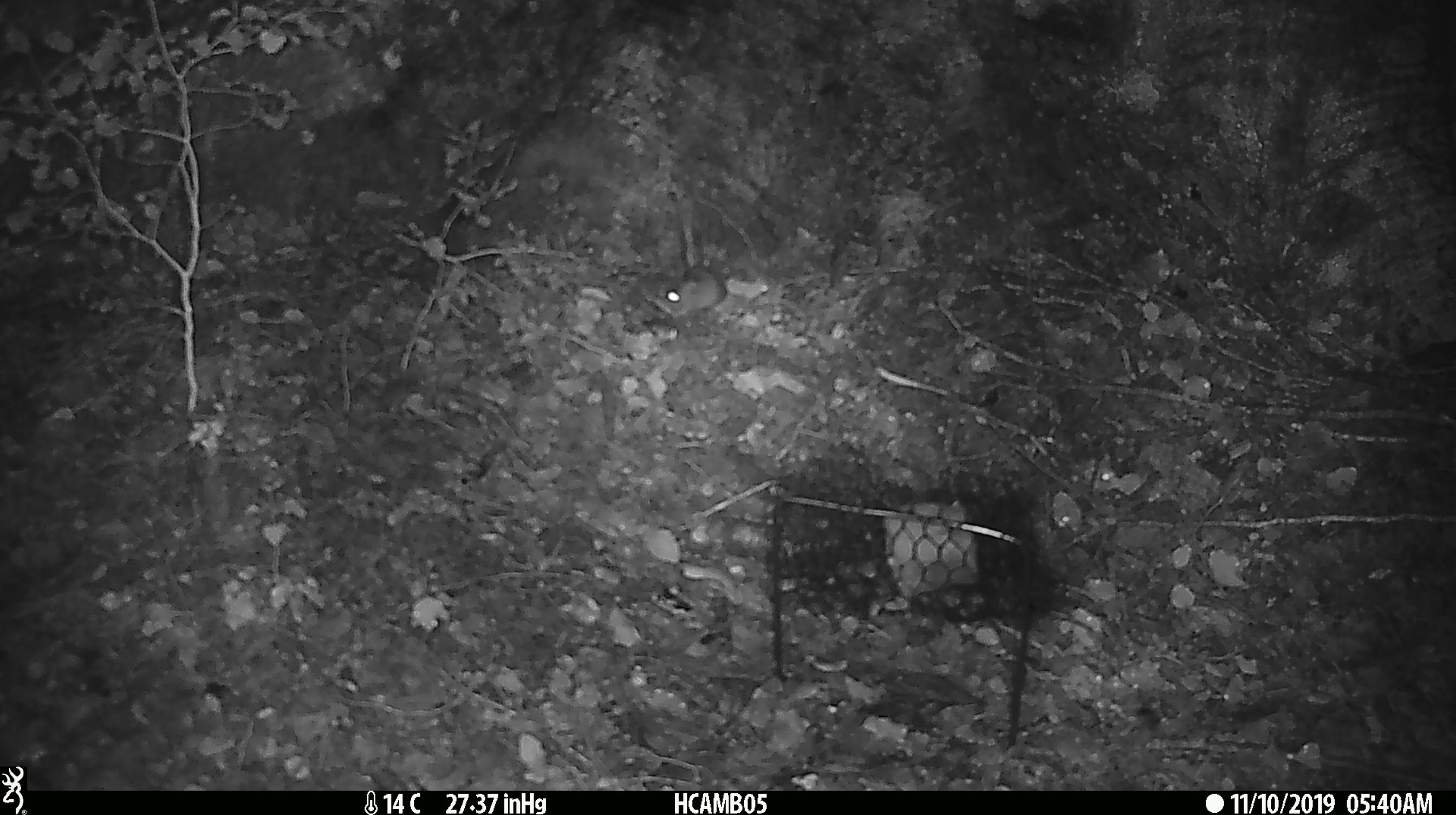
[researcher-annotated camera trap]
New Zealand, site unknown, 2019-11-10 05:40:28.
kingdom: Animalia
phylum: Chordata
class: Mammalia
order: Rodentia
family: Muridae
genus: Mus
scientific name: Mus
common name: mouse